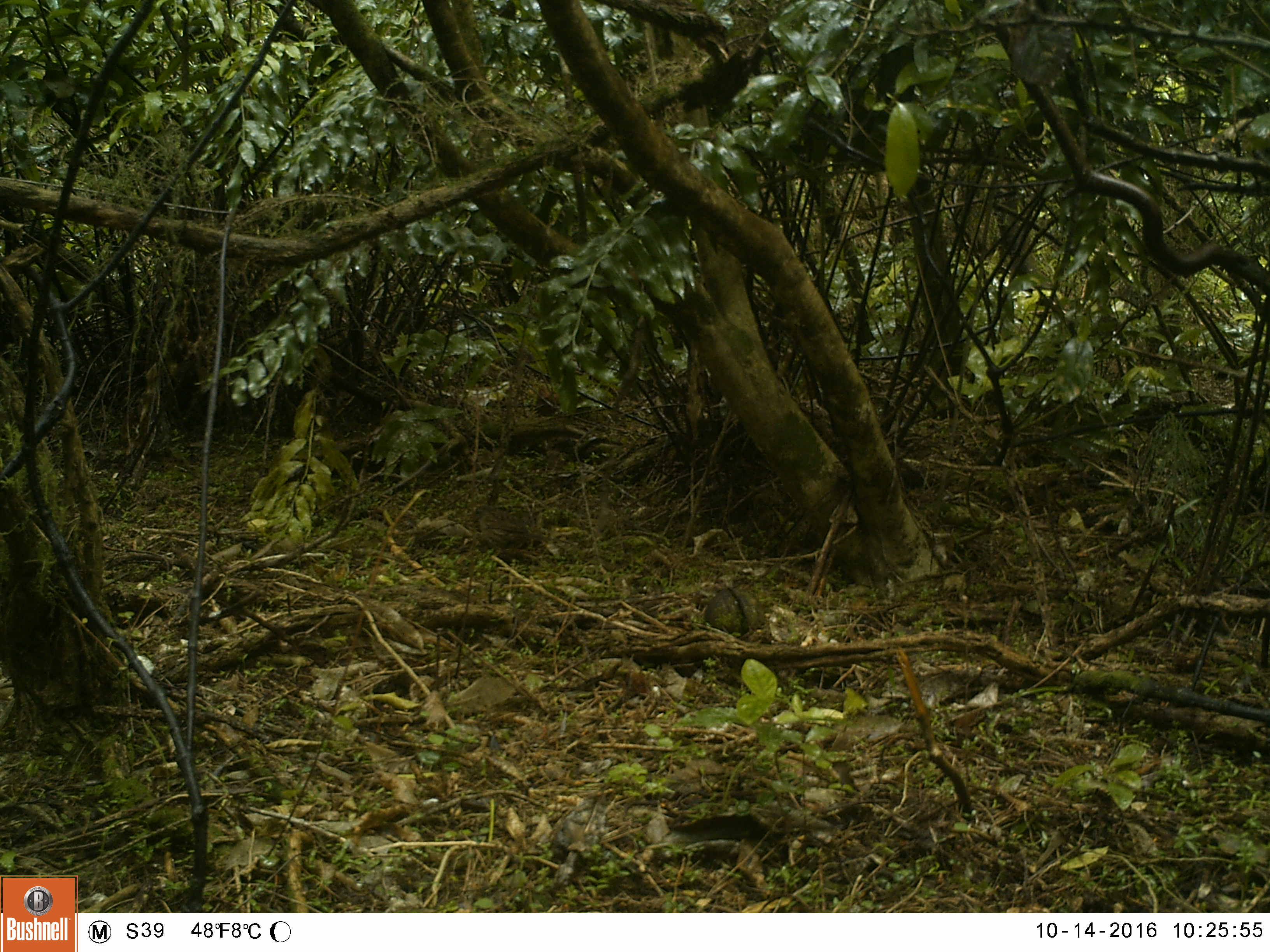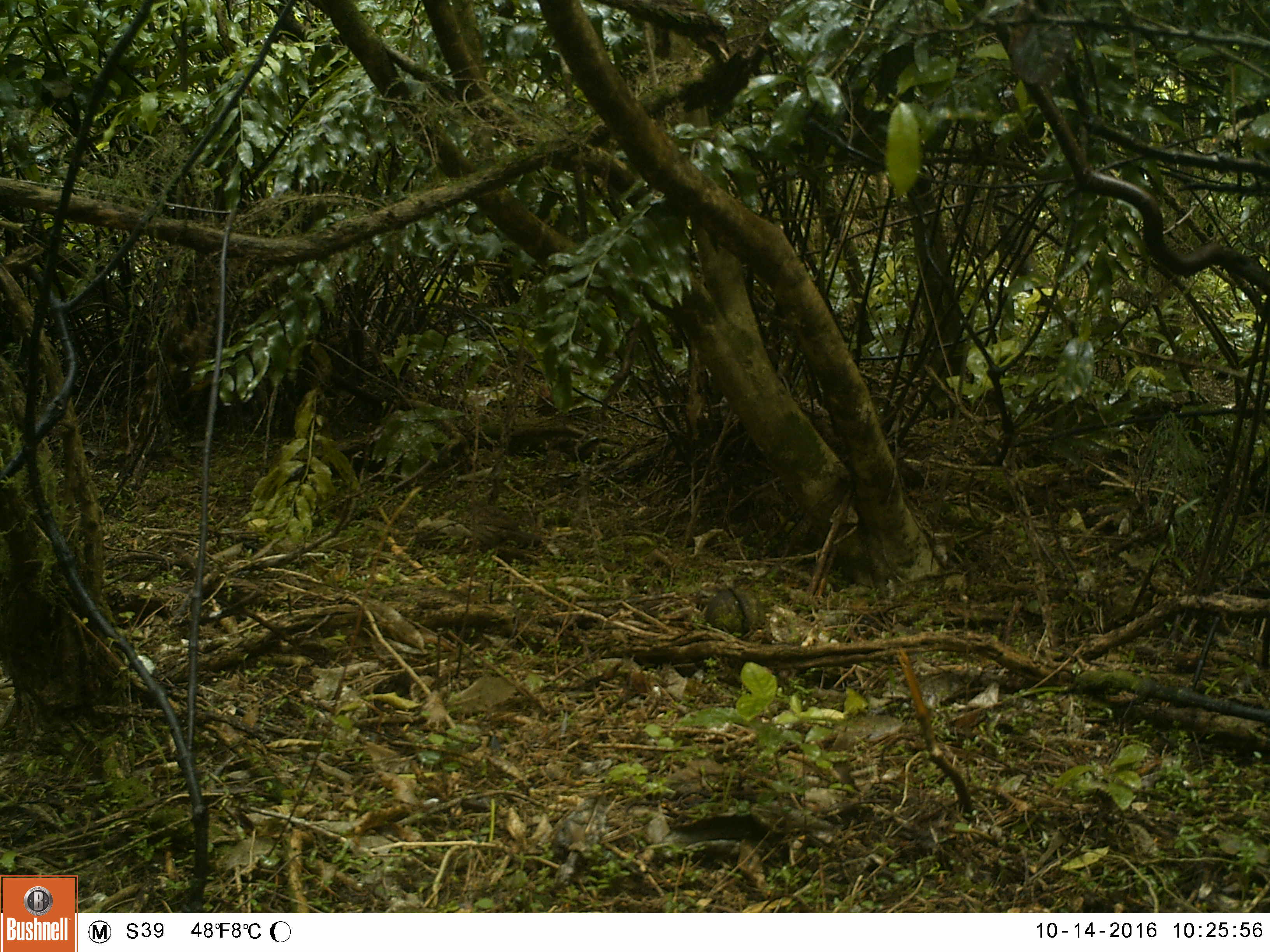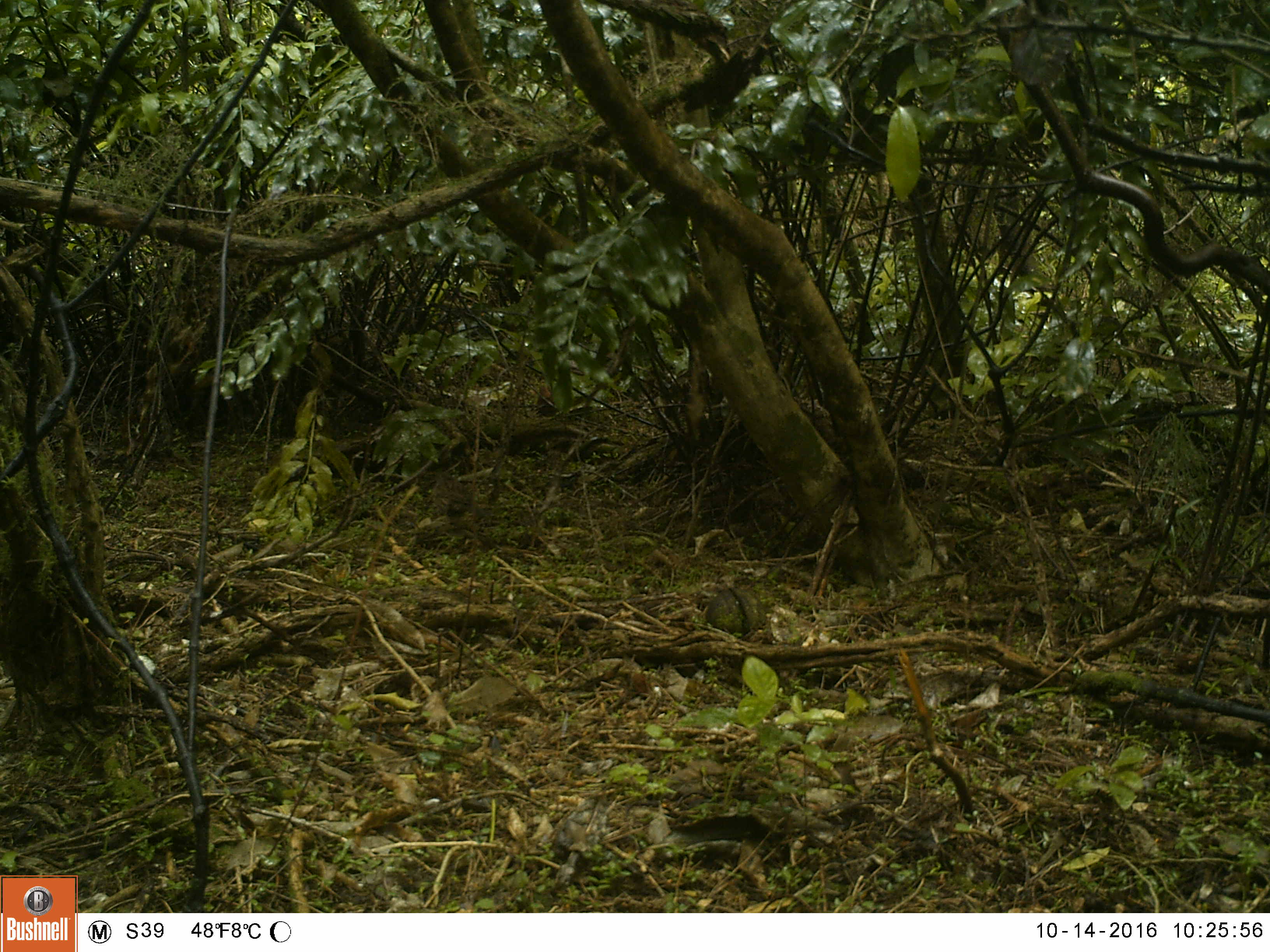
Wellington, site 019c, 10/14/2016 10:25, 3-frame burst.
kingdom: Animalia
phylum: Chordata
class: Aves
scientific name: Aves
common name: bird